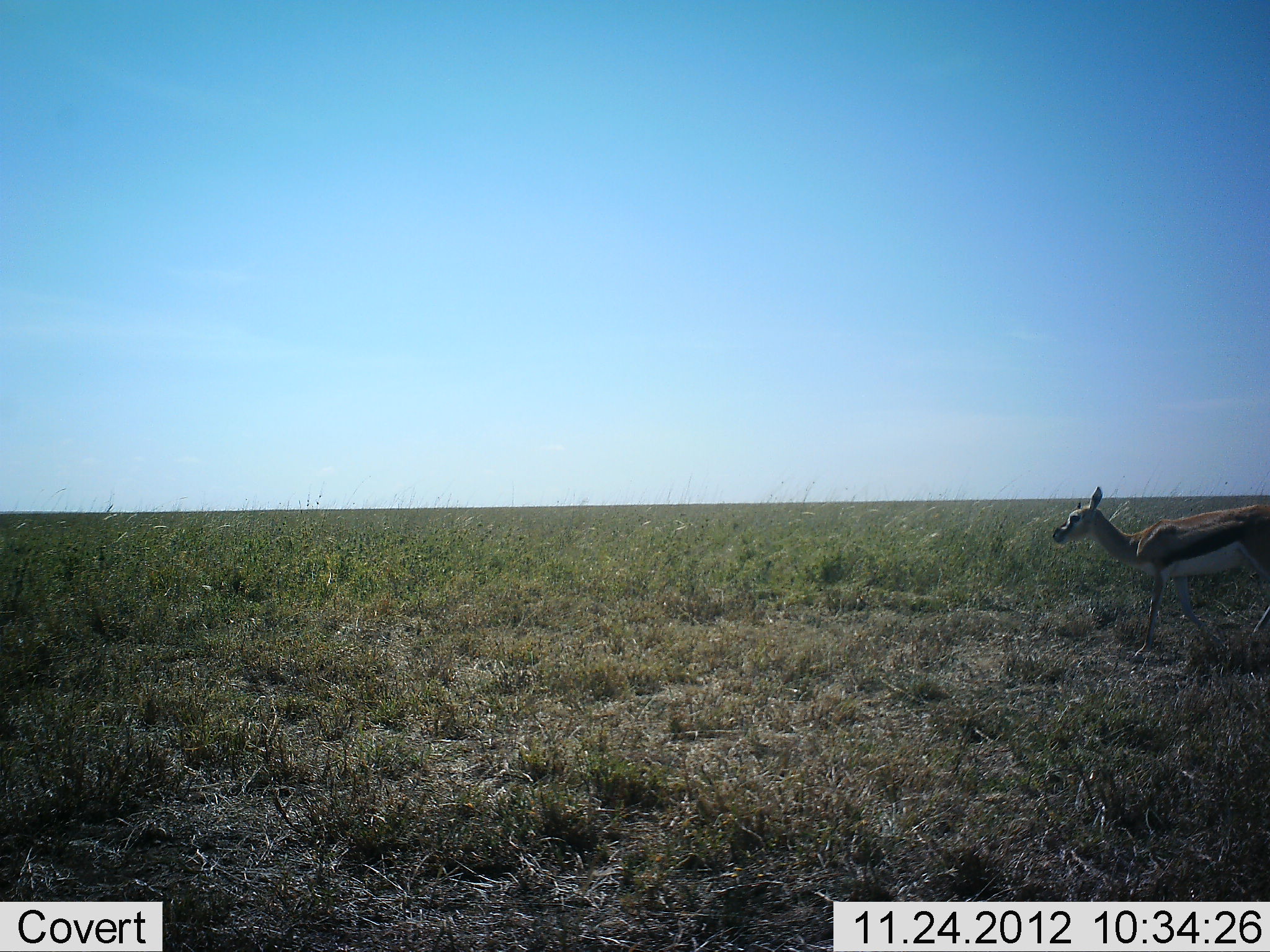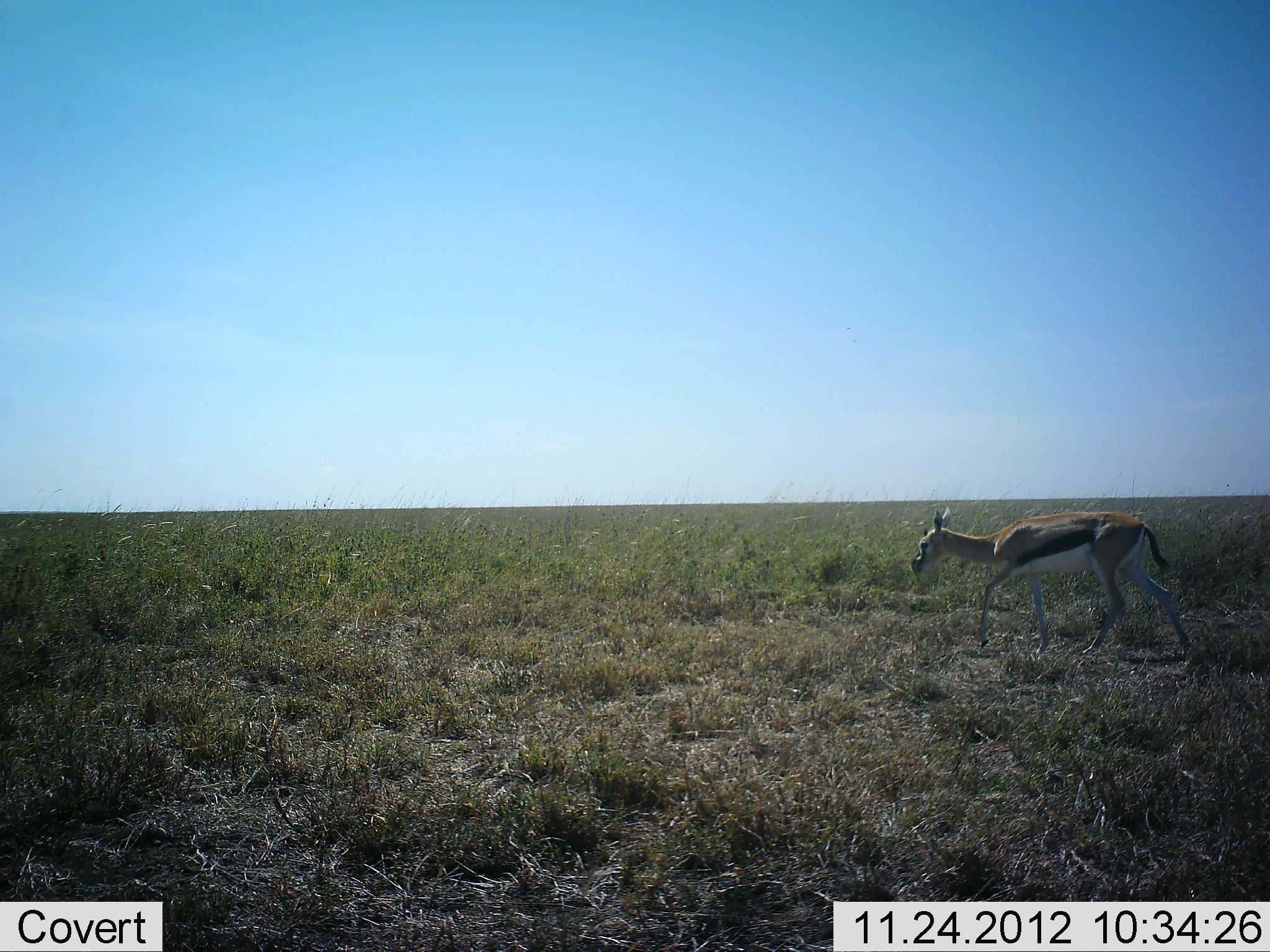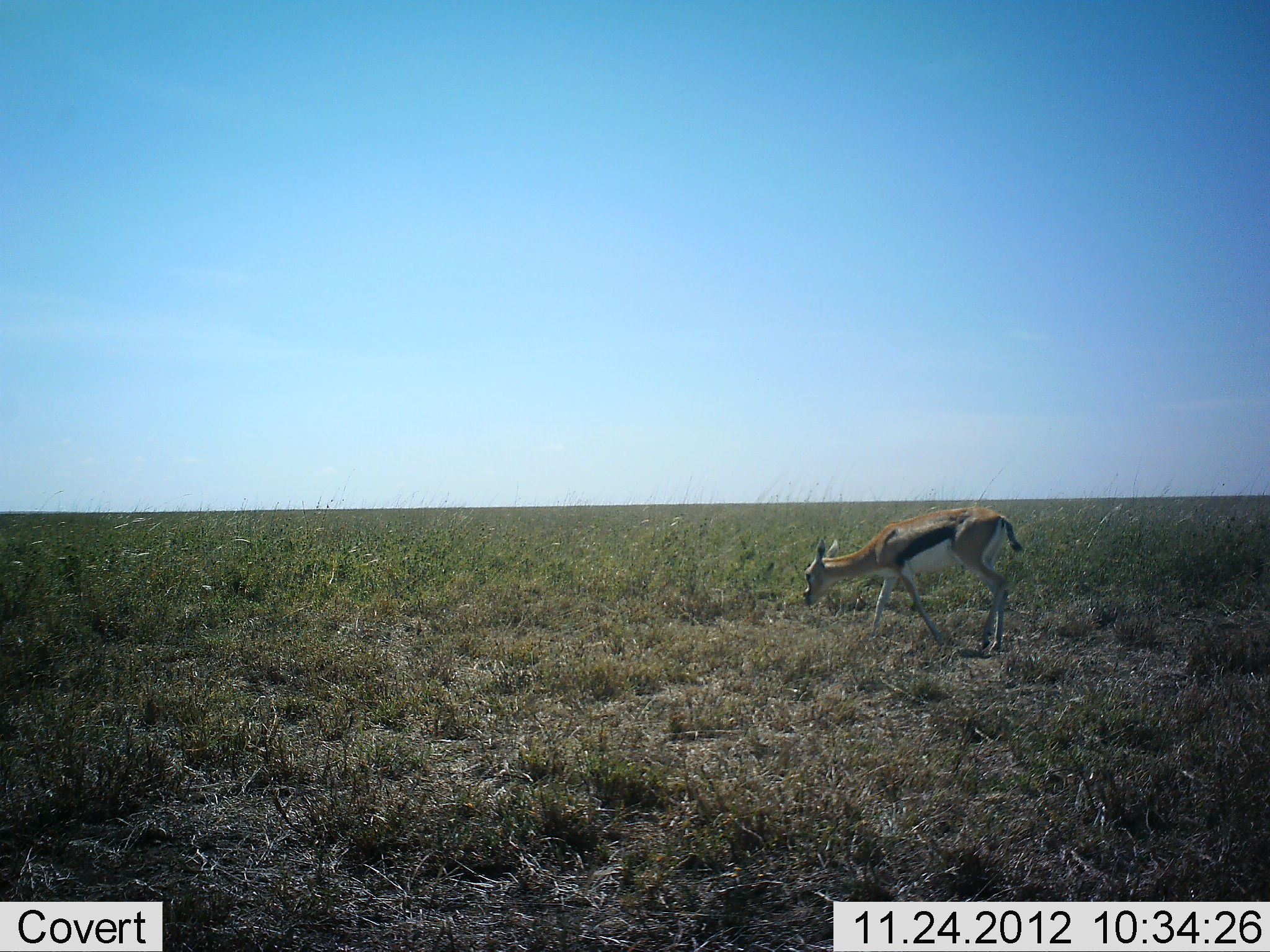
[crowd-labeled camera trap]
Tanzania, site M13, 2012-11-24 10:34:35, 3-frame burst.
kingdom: Animalia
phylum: Chordata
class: Mammalia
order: Artiodactyla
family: Bovidae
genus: Eudorcas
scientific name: Eudorcas thomsonii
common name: thomson's gazelle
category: gazellethomsons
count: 1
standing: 0%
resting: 0%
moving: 100%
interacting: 0%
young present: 0%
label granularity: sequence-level